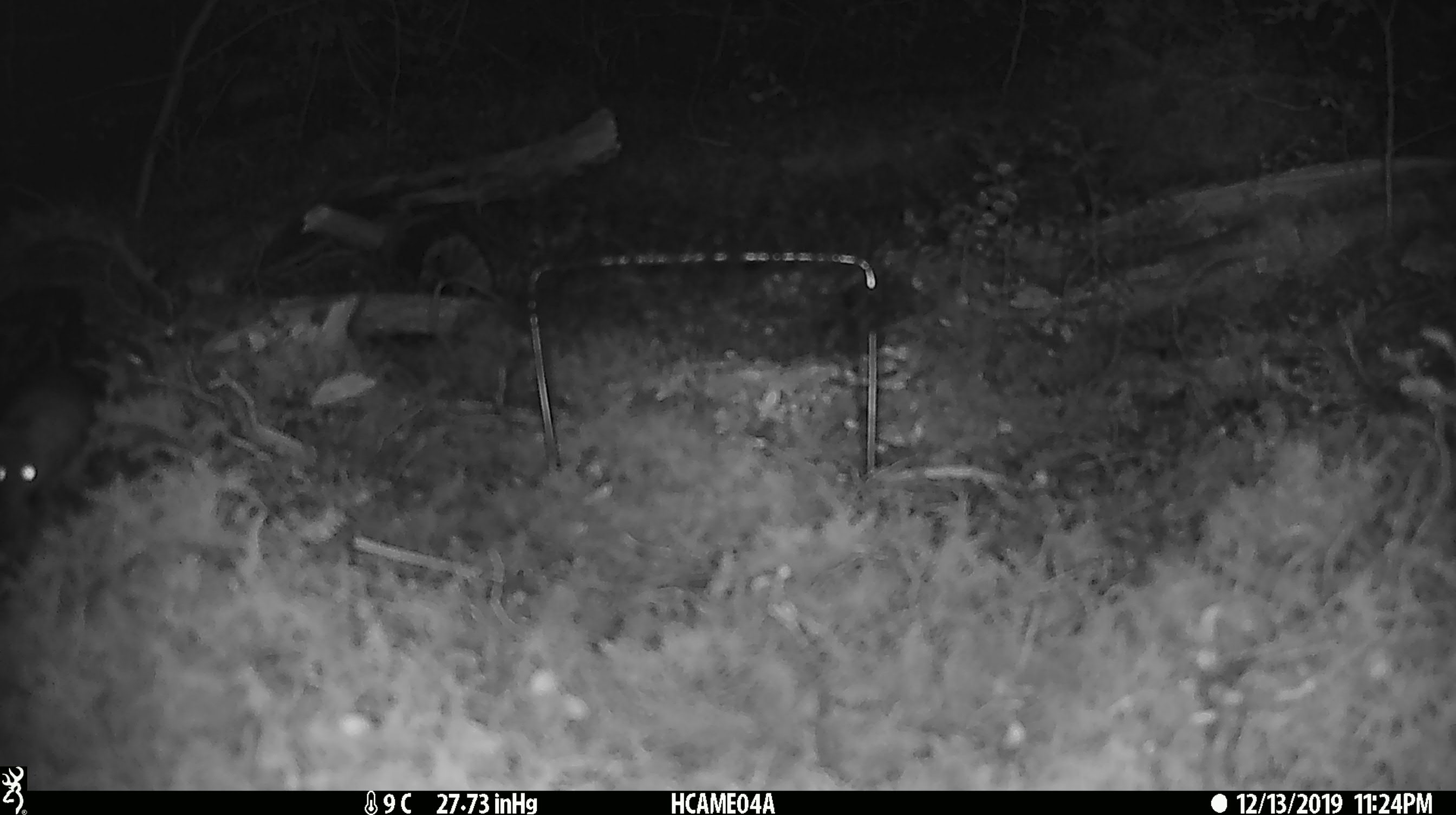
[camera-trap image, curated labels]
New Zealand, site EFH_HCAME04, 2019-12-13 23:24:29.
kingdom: Animalia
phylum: Chordata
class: Mammalia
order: Rodentia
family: Muridae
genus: Mus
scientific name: Mus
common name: mouse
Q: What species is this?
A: Mouse (Mus).